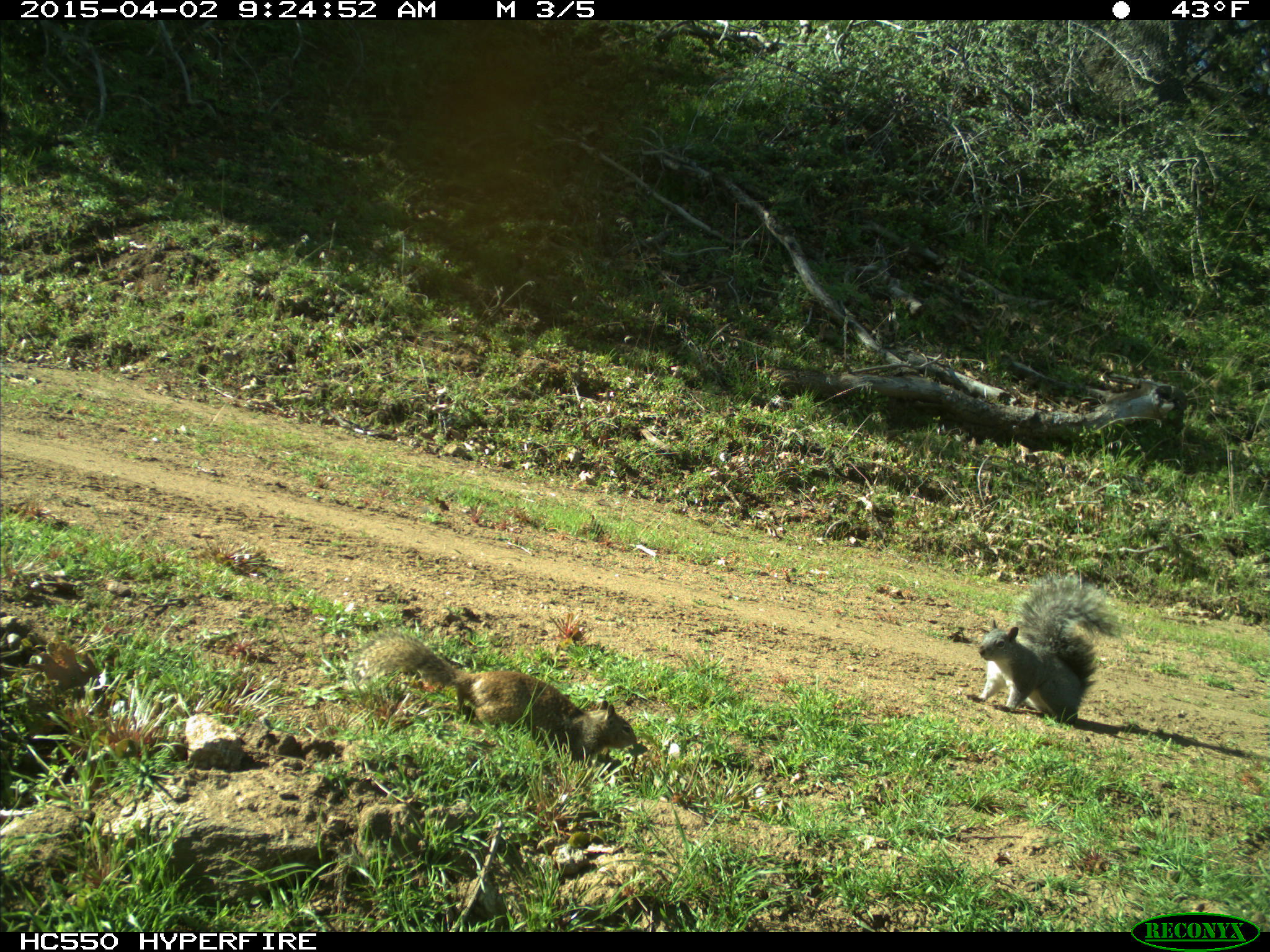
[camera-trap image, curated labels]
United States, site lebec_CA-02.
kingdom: Animalia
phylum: Chordata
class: Mammalia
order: Rodentia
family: Sciuridae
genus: Sciurus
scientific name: Sciurus carolinensis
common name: eastern gray squirrel